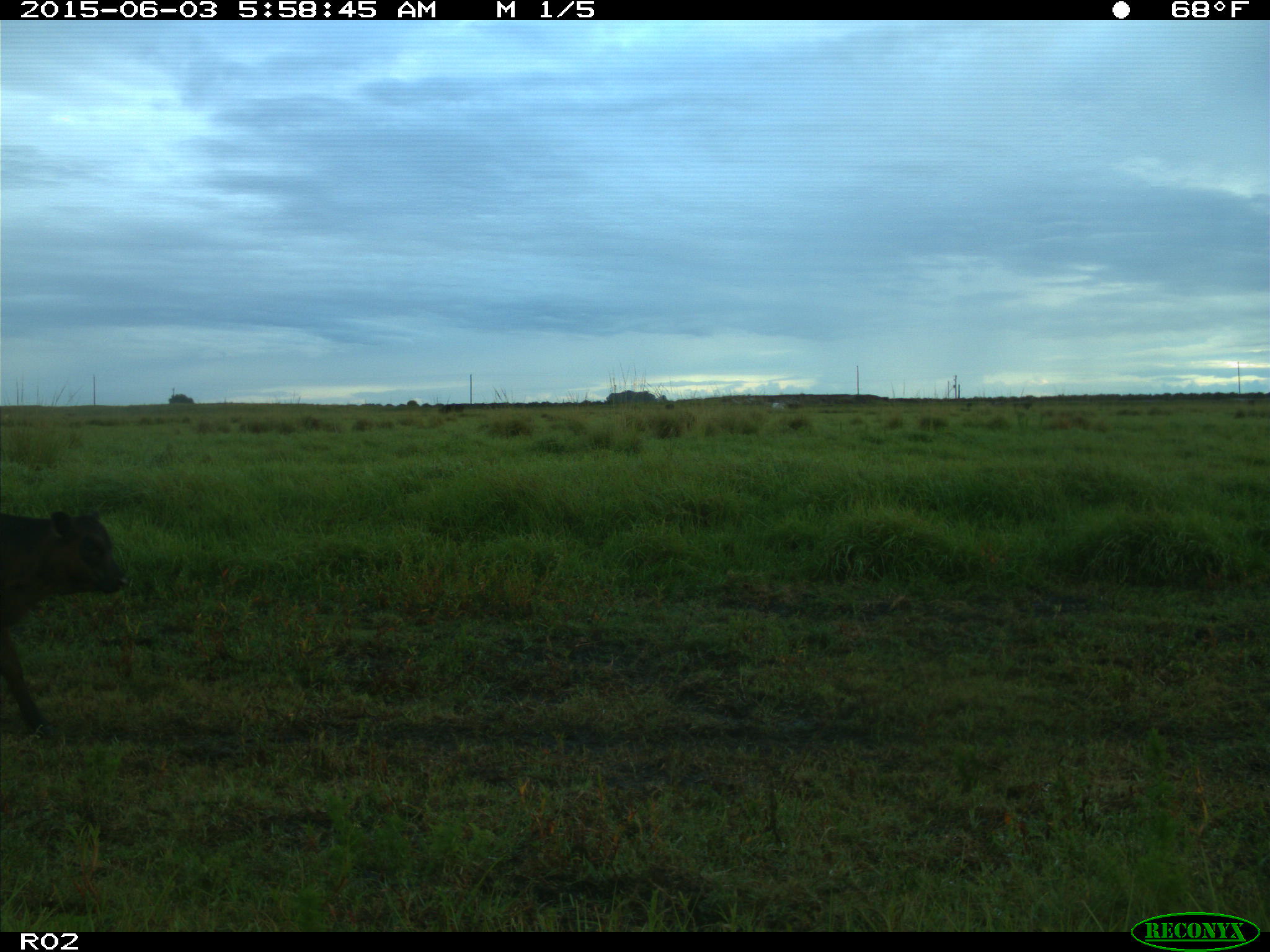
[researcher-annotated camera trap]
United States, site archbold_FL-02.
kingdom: Animalia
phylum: Chordata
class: Mammalia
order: Artiodactyla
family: Bovidae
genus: Bos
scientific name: Bos taurus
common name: domestic cow